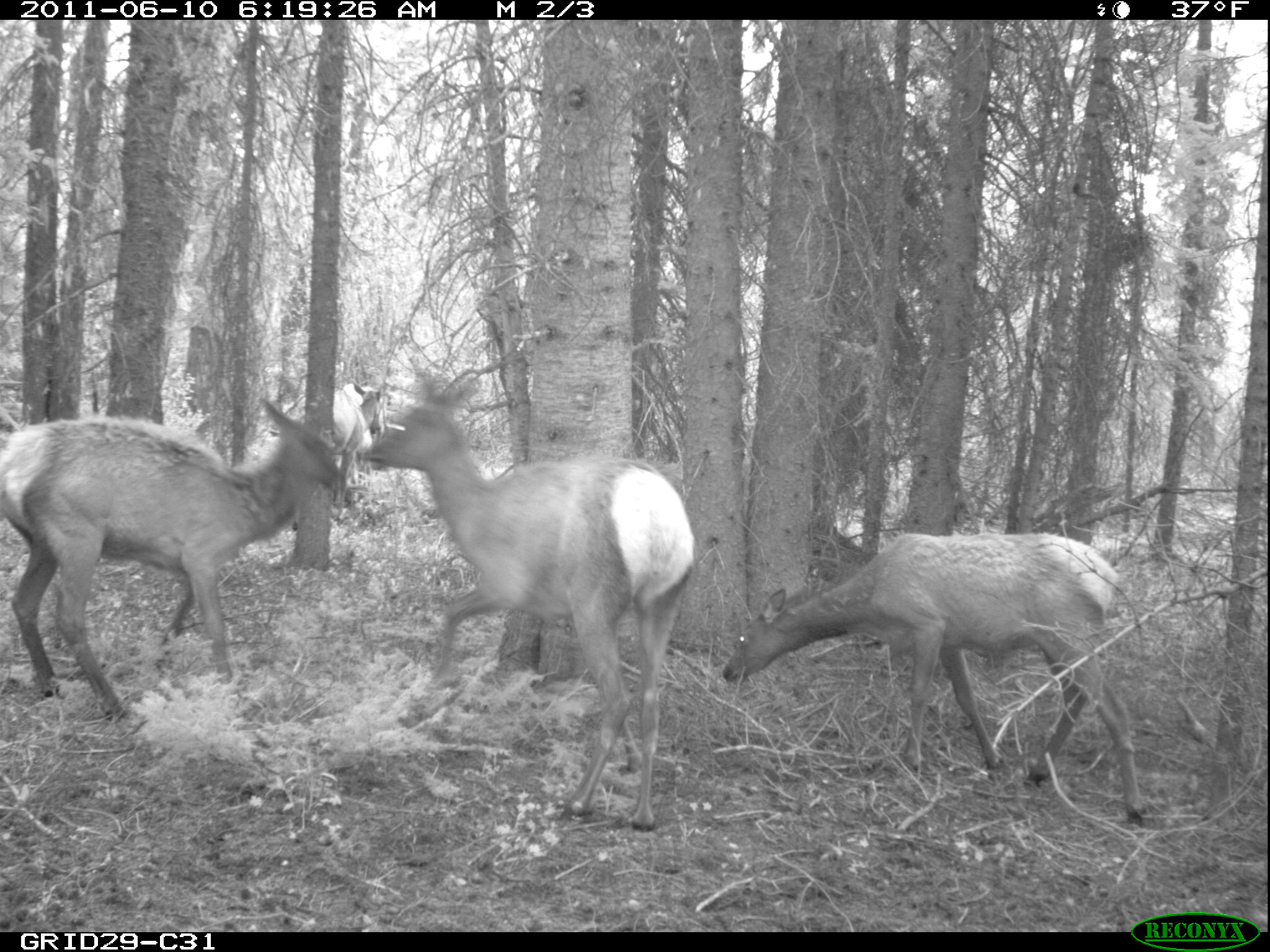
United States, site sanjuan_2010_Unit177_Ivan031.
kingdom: Animalia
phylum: Chordata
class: Mammalia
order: Artiodactyla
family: Cervidae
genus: Cervus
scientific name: Cervus elaphus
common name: red deer